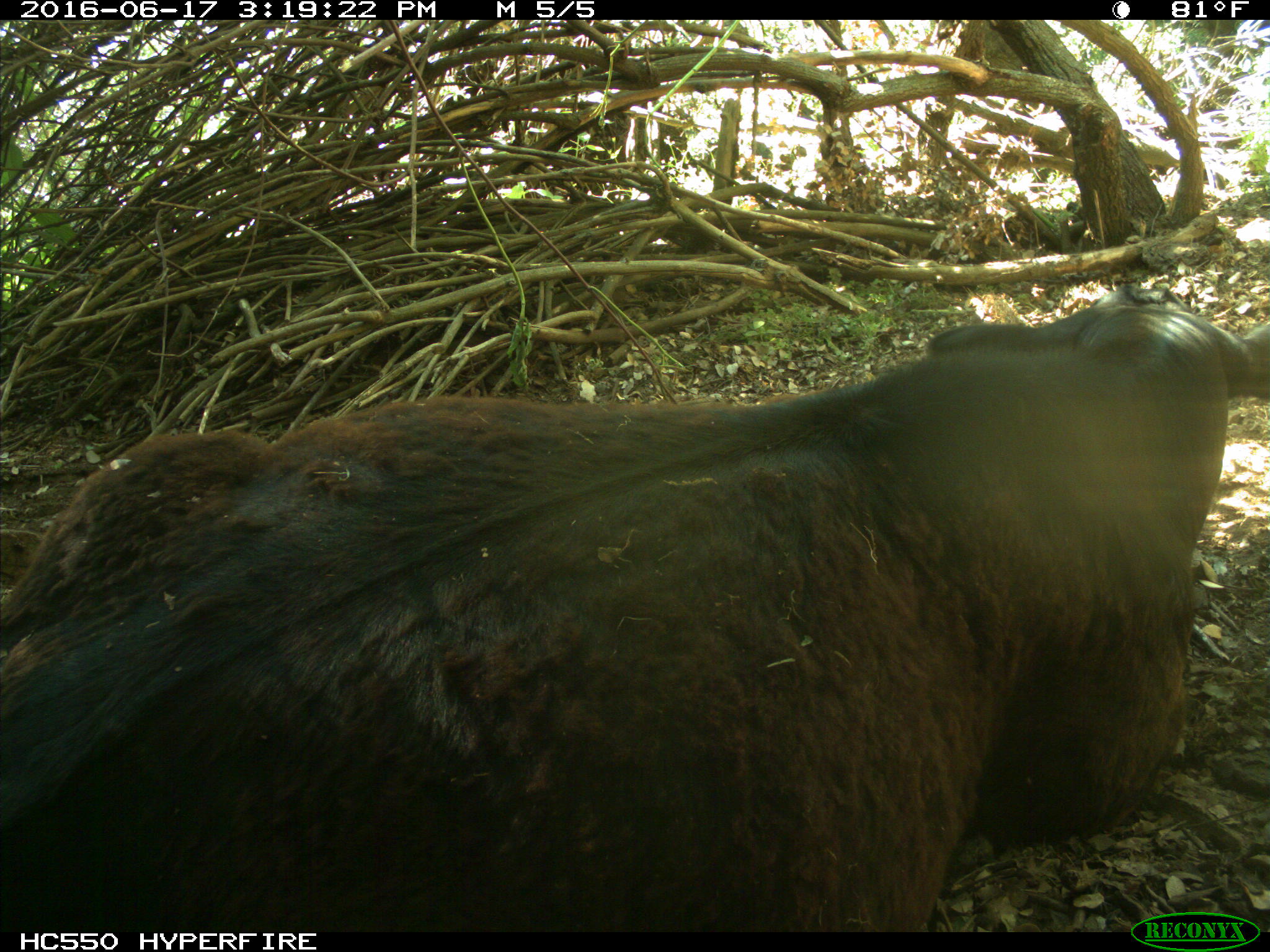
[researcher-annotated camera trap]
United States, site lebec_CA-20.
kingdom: Animalia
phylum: Chordata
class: Mammalia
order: Artiodactyla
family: Bovidae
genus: Bos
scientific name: Bos taurus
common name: domestic cow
Bos taurus (domestic cow).